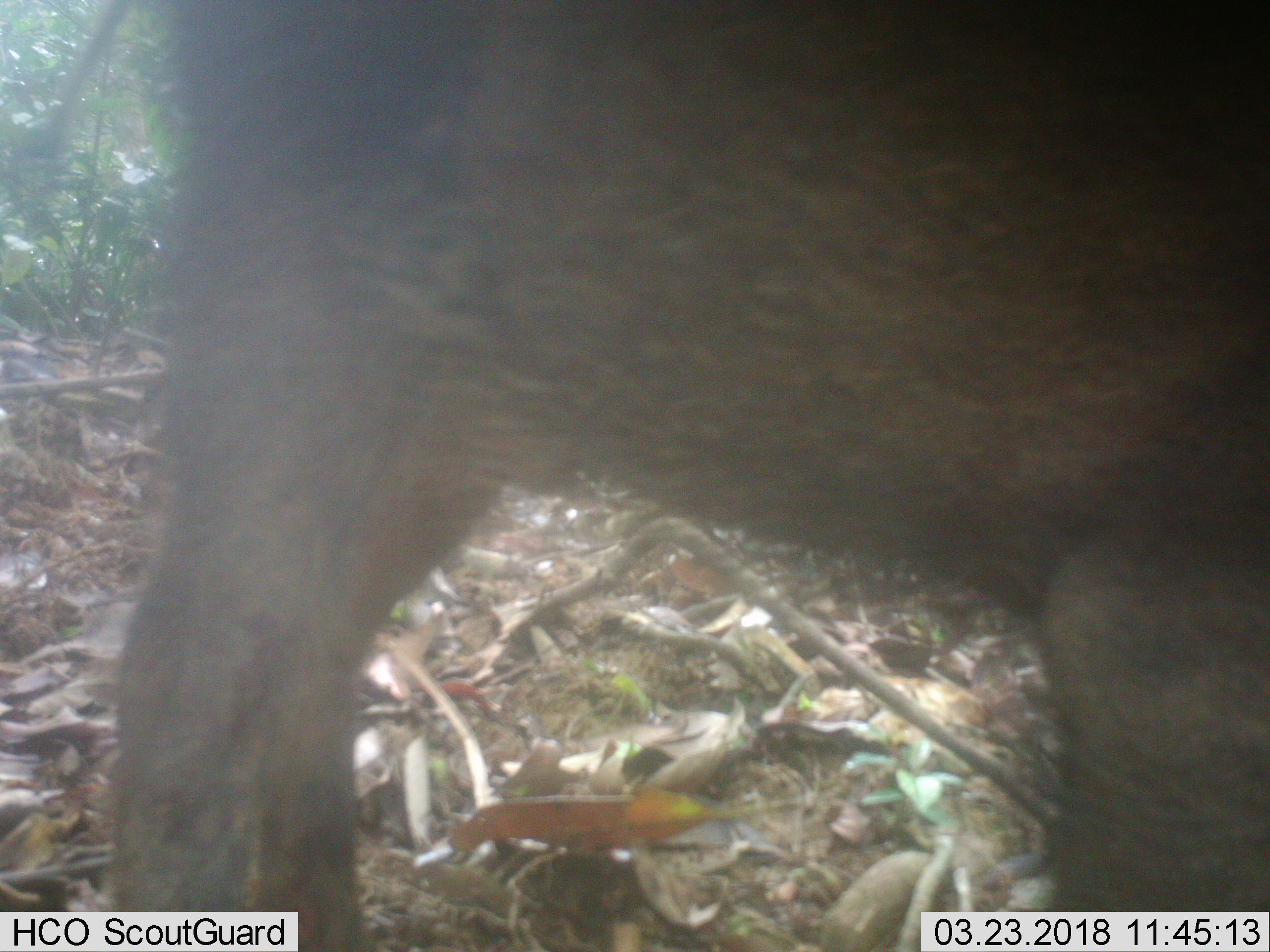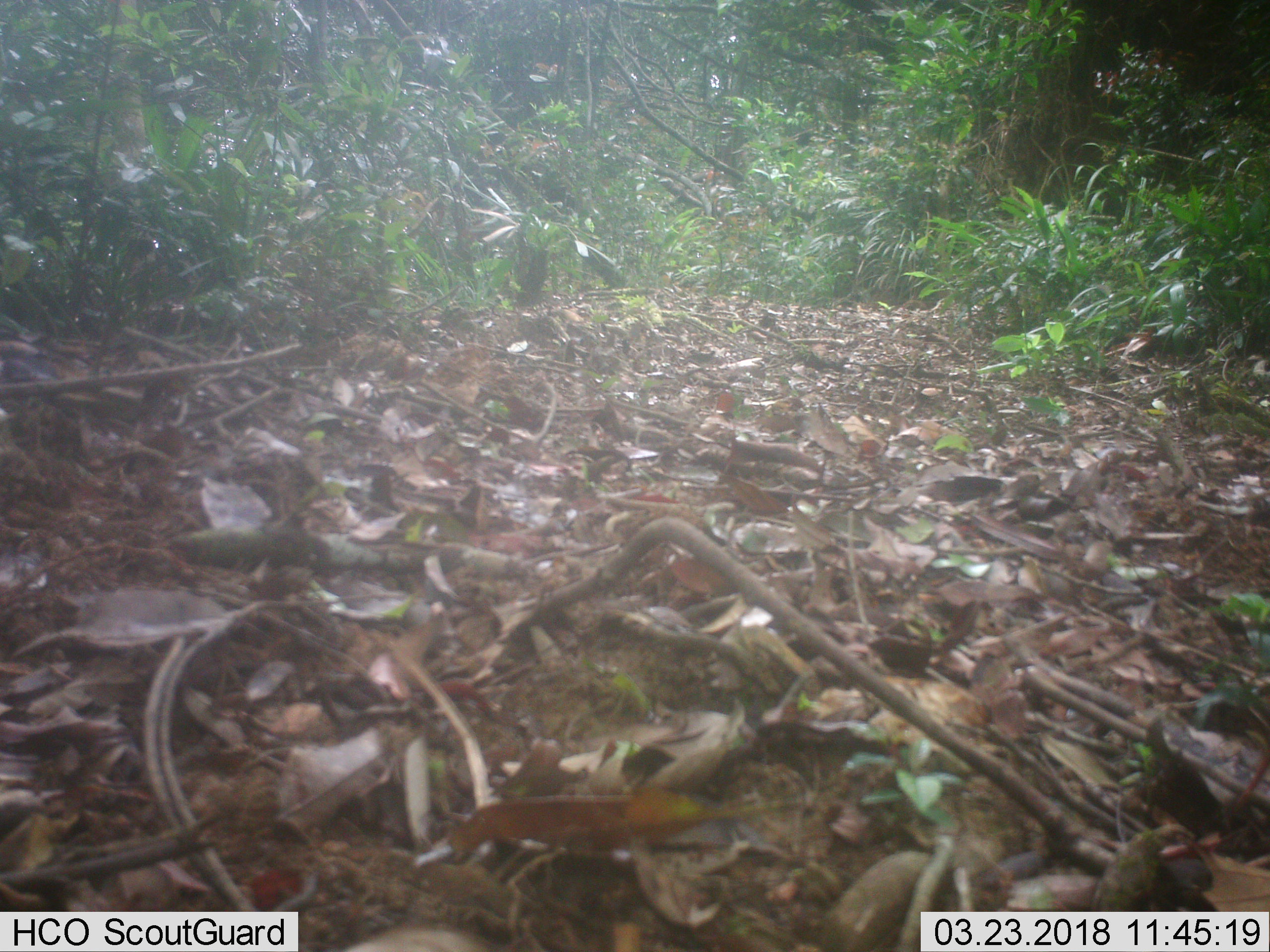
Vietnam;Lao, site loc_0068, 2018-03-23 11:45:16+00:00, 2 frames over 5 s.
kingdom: Animalia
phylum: Chordata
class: Mammalia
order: Artiodactyla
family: Suidae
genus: Sus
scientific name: Sus scrofa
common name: eurasian wild pig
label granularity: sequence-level